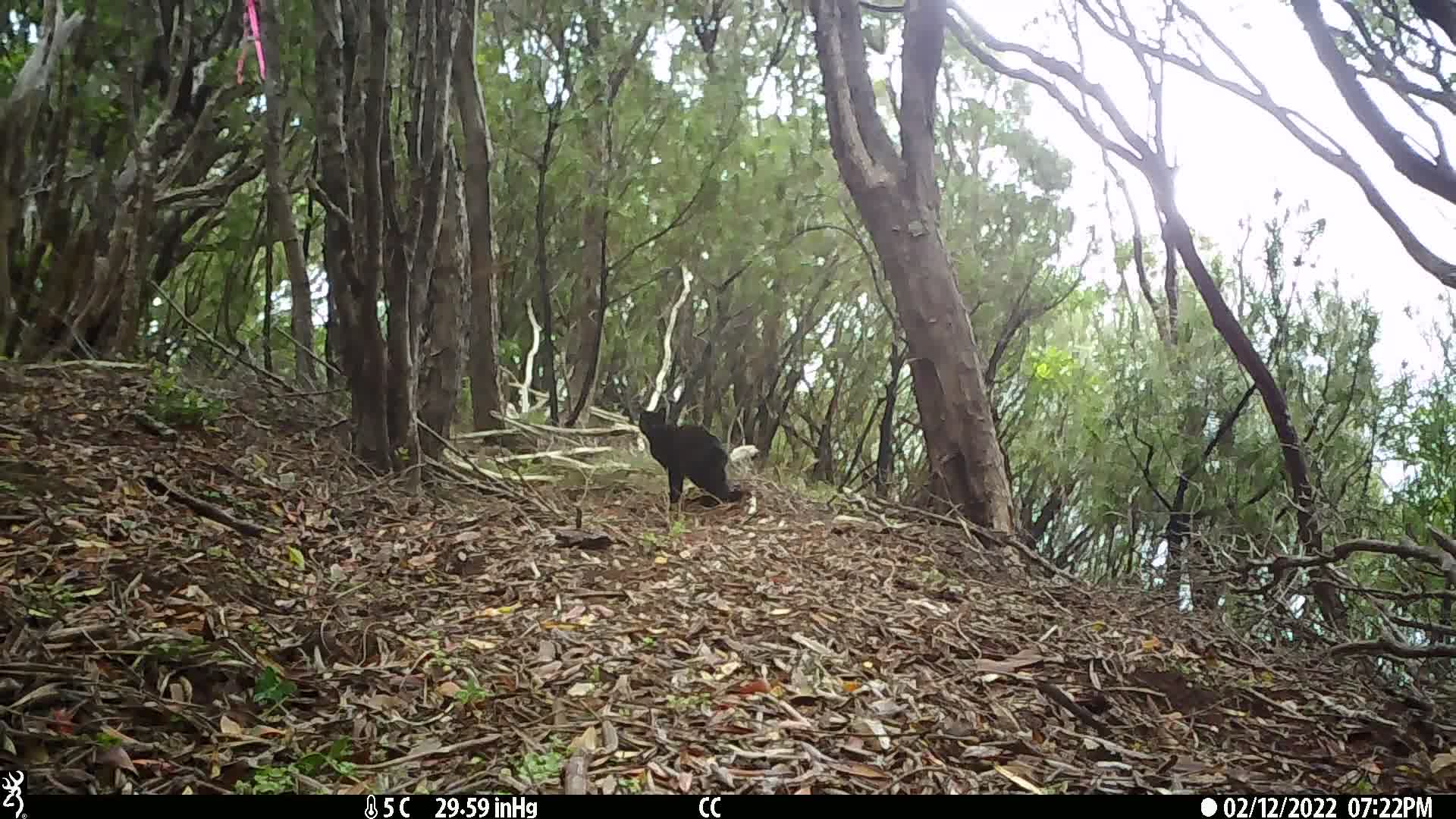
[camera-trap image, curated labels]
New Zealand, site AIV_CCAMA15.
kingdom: Animalia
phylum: Chordata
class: Mammalia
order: Carnivora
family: Felidae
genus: Felis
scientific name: Felis catus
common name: domestic cat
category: cat